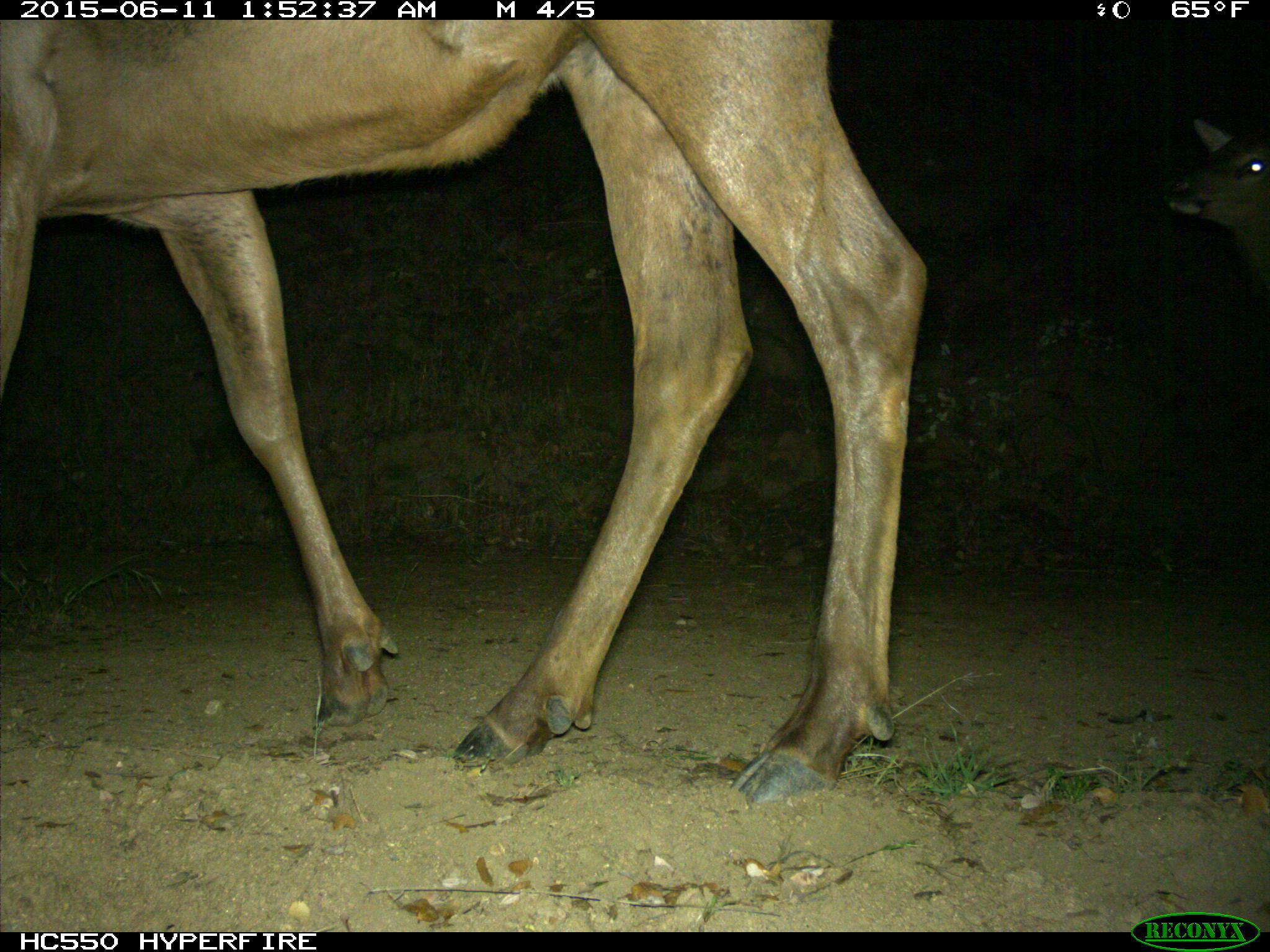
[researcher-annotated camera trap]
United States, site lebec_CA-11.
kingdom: Animalia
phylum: Chordata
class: Mammalia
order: Artiodactyla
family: Cervidae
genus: Cervus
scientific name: Cervus canadensis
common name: elk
Cervus canadensis (elk).